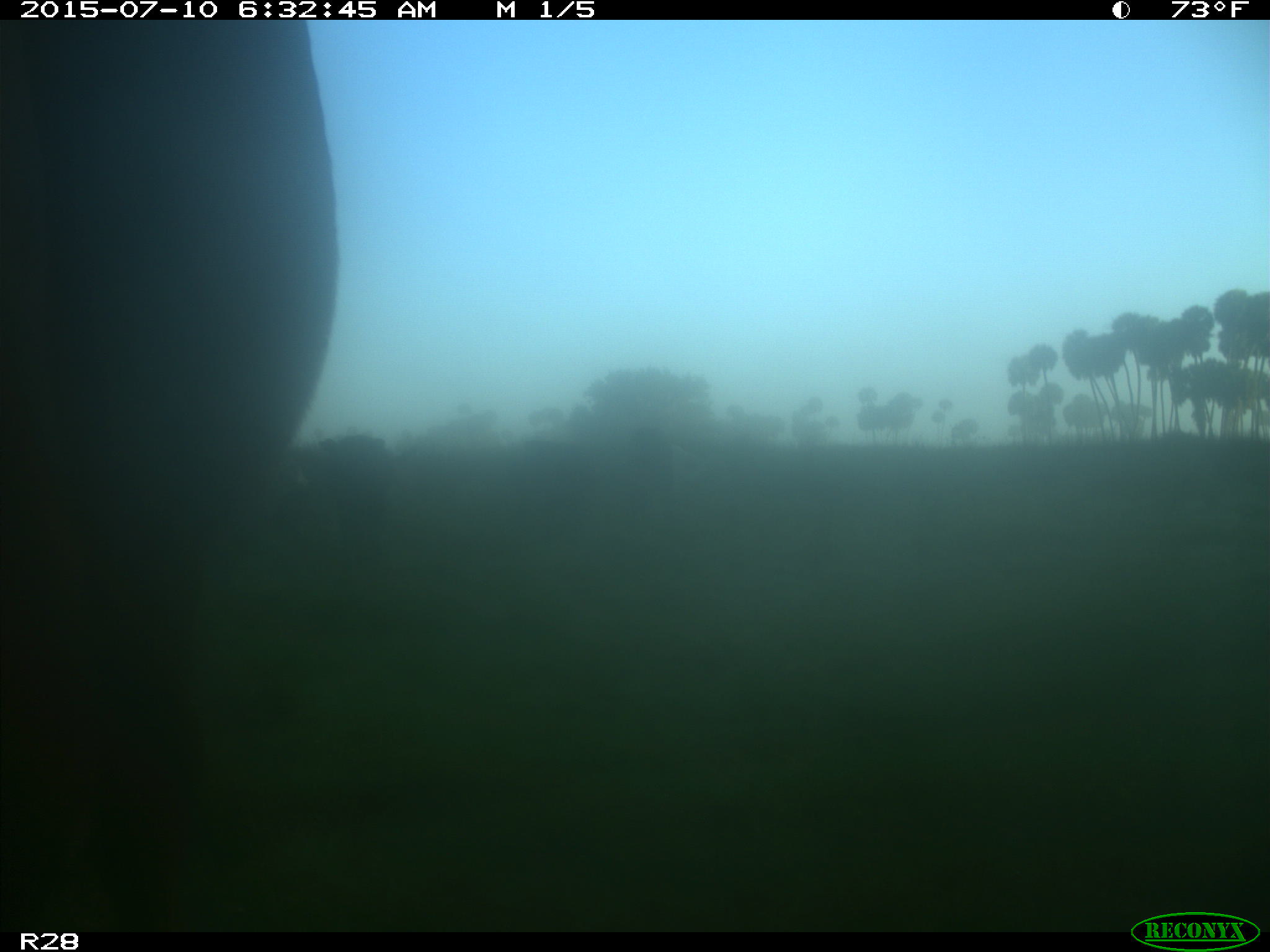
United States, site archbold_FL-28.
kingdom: Animalia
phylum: Chordata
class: Mammalia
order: Artiodactyla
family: Bovidae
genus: Bos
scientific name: Bos taurus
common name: domestic cow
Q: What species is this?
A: Bos taurus (domestic cow).